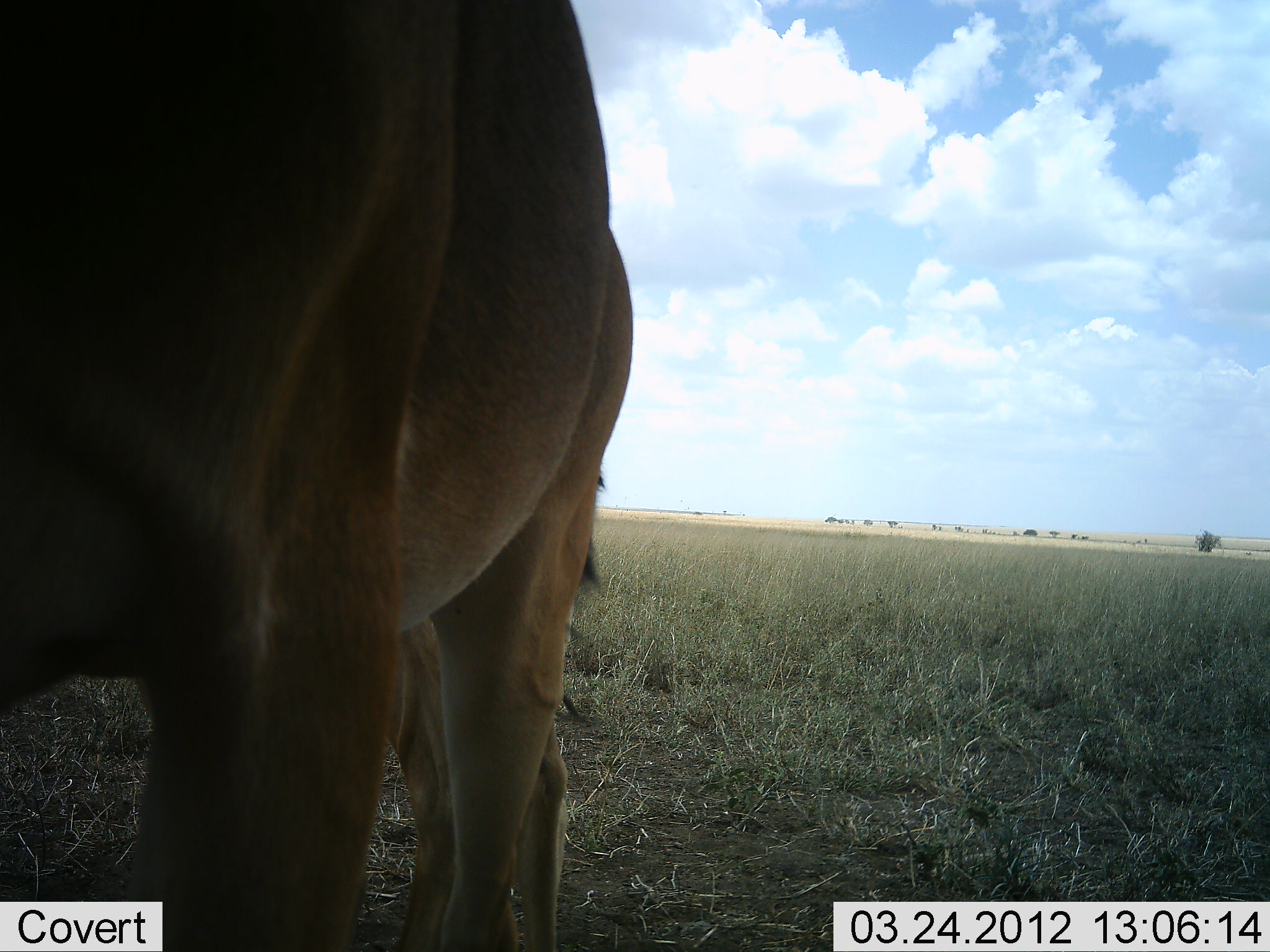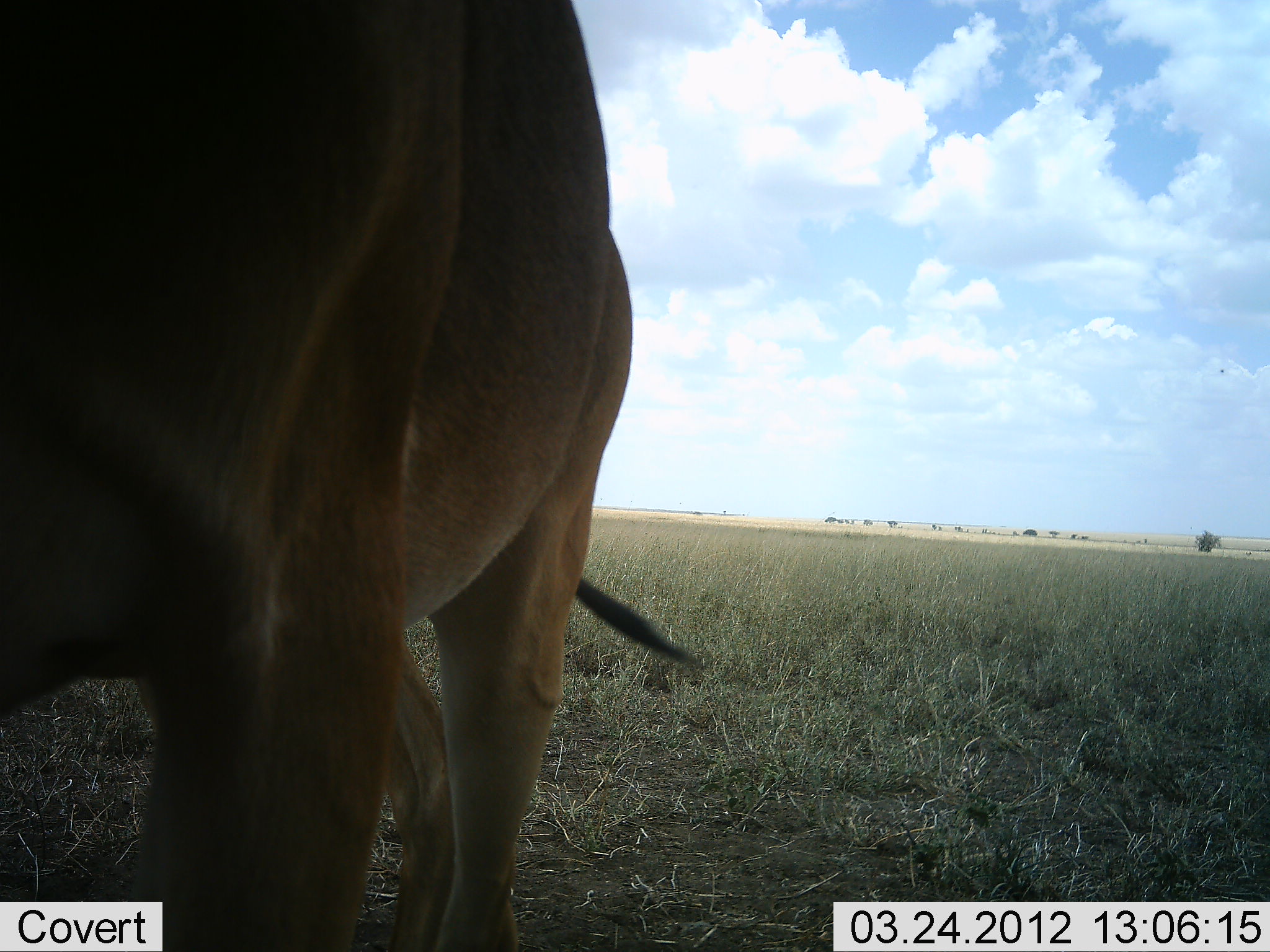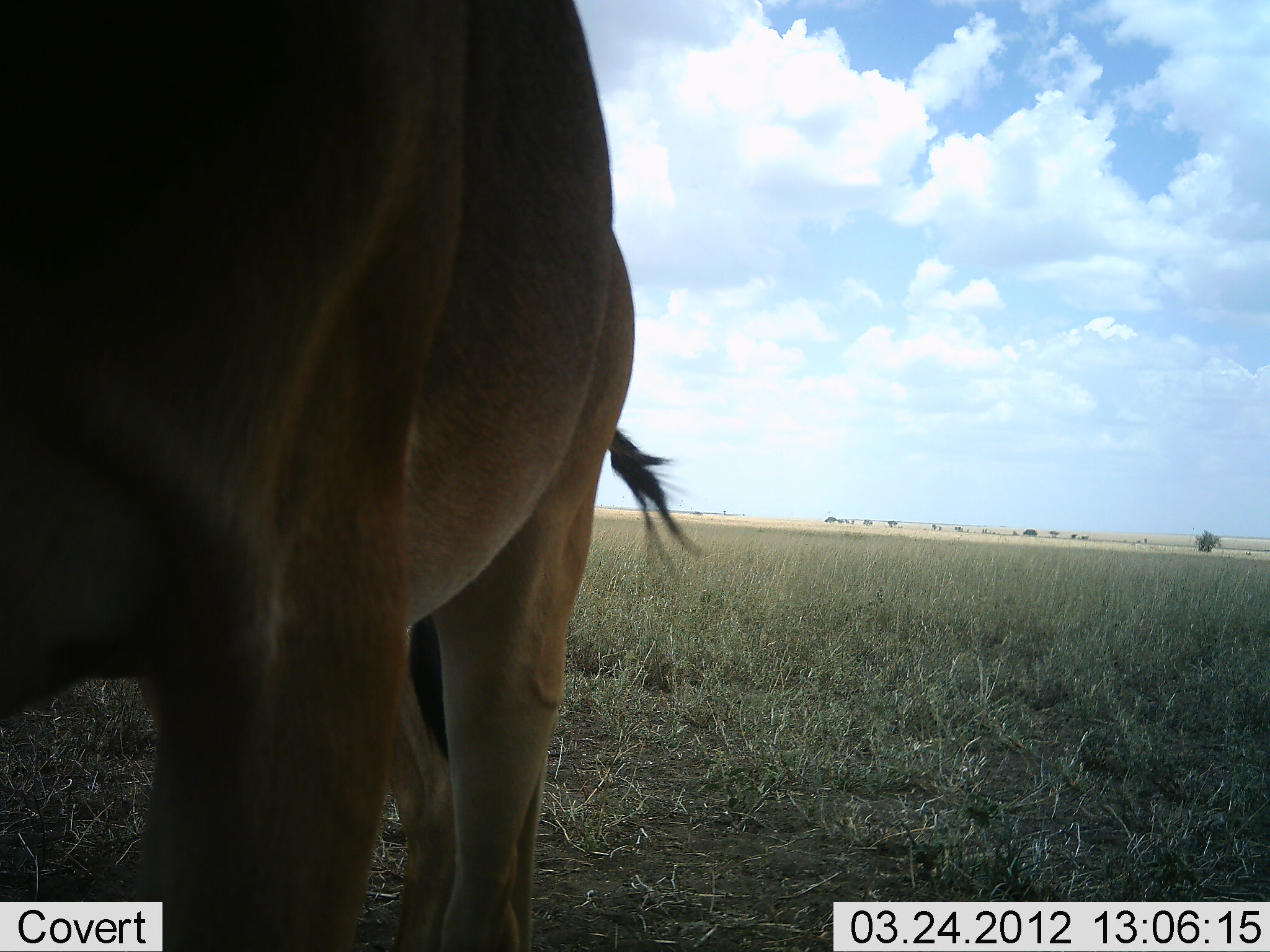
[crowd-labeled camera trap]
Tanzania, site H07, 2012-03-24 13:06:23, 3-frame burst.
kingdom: Animalia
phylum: Chordata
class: Mammalia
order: Artiodactyla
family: Bovidae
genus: Alcelaphus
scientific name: Alcelaphus buselaphus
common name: hartebeest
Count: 1.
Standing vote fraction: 88%.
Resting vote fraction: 0%.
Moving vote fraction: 6%.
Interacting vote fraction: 0%.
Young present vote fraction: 0%.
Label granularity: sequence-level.